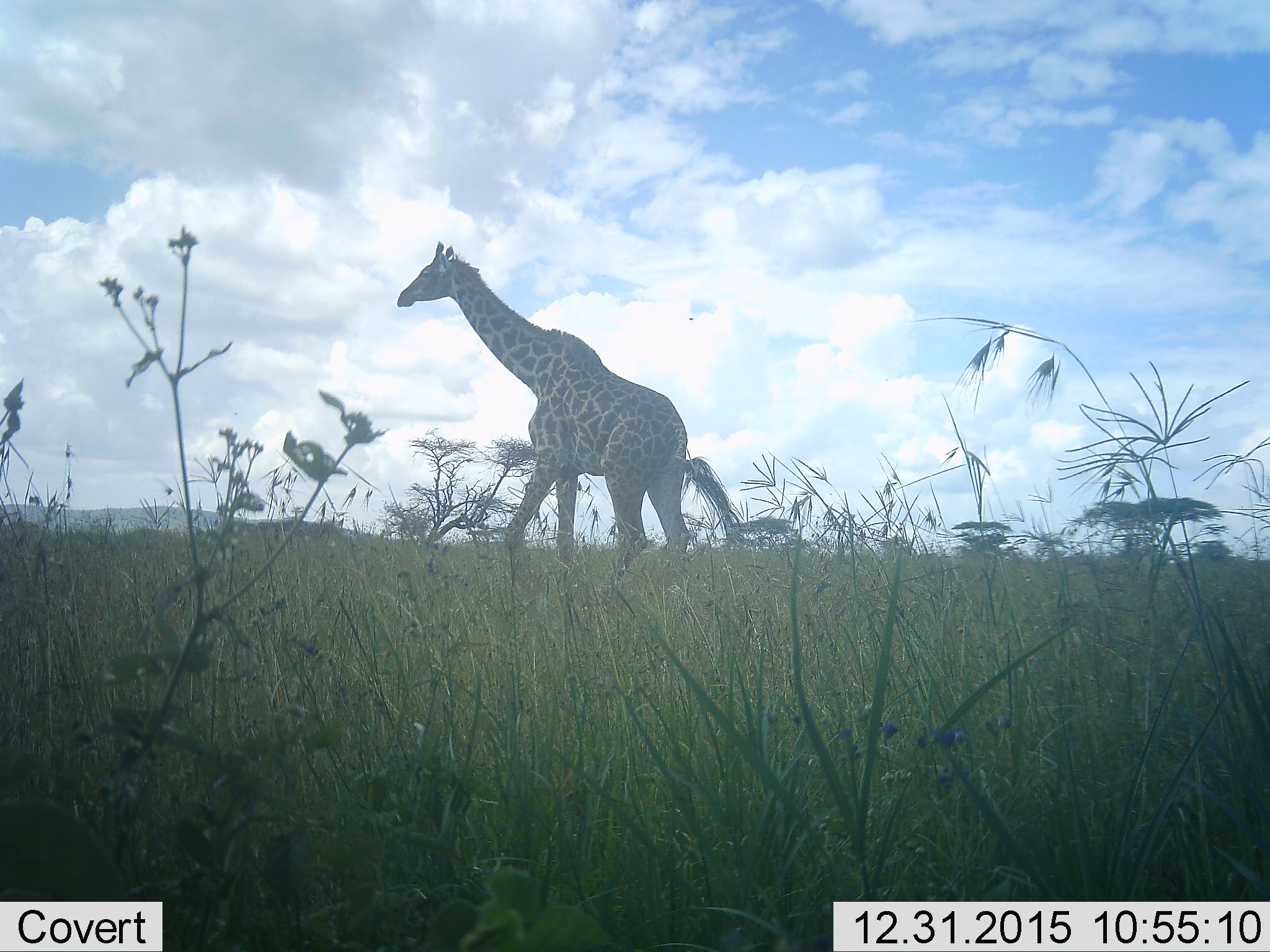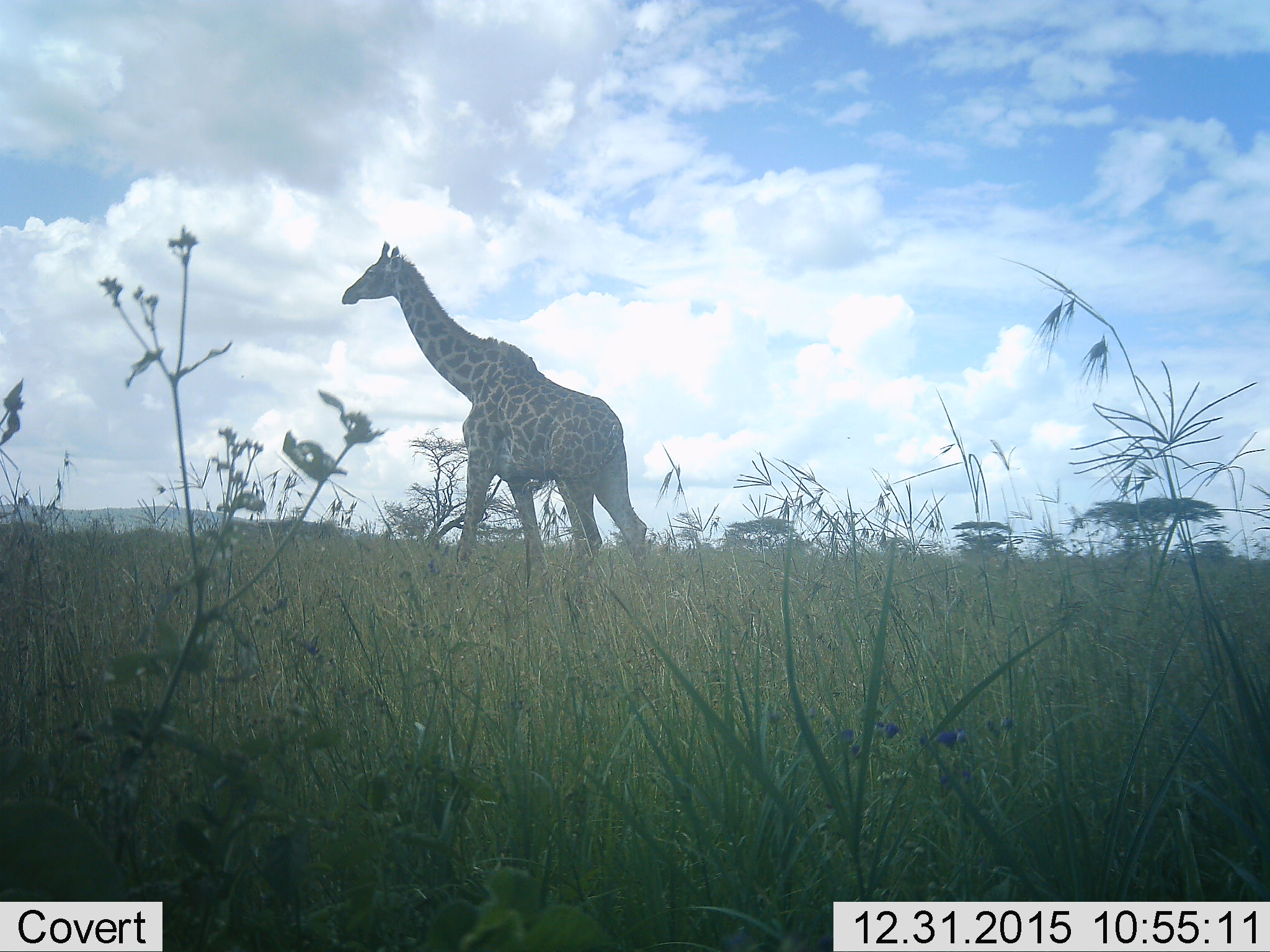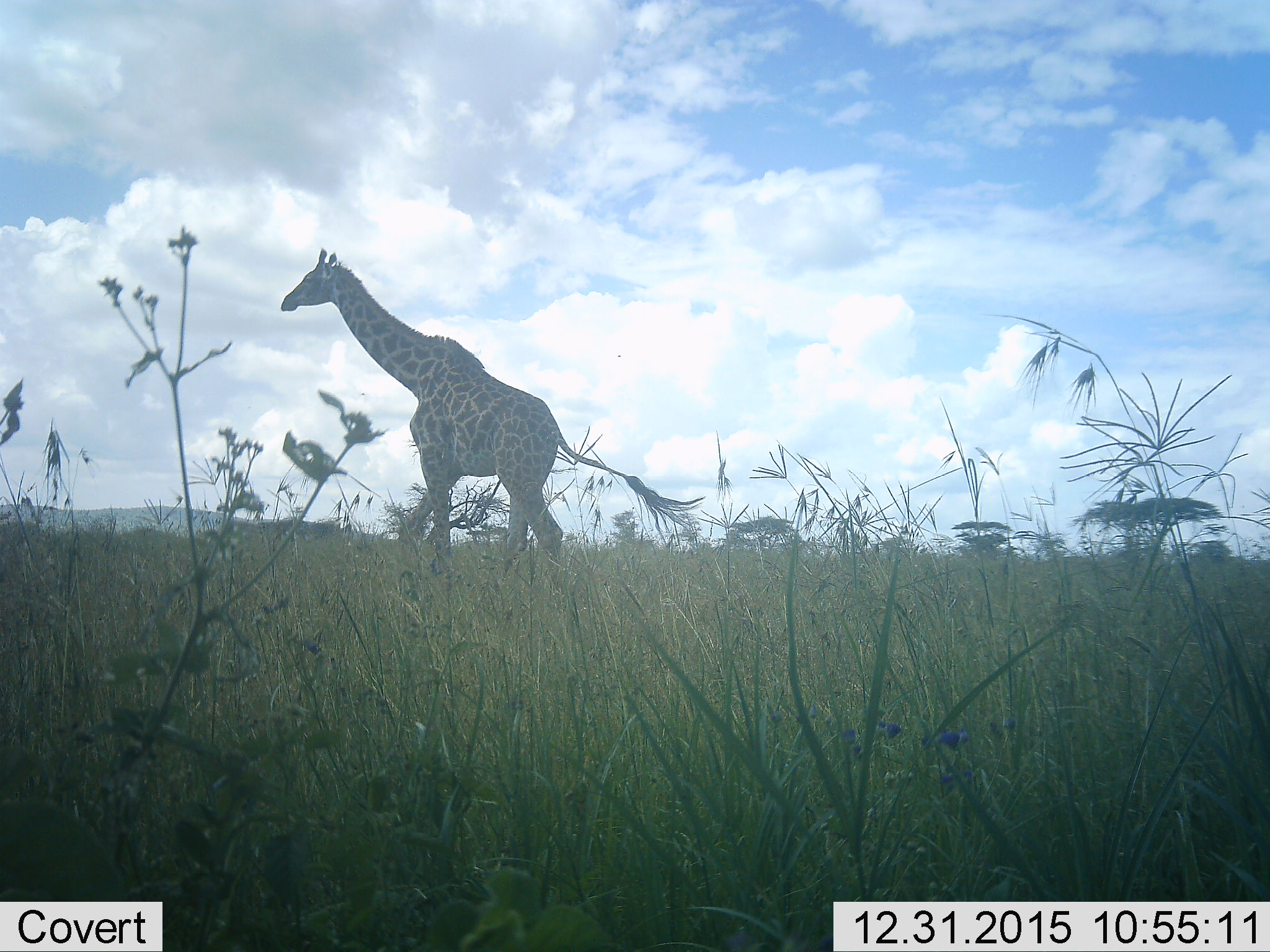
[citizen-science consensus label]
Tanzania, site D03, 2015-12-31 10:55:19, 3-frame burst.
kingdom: Animalia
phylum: Chordata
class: Mammalia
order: Artiodactyla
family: Giraffidae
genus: Giraffa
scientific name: Giraffa camelopardalis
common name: giraffe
Giraffe (Giraffa camelopardalis), count 1. Behavior (volunteer vote fractions): standing 16%, resting 0%, moving 89%, interacting 0%. Young present (vote fraction): 0%. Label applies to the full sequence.